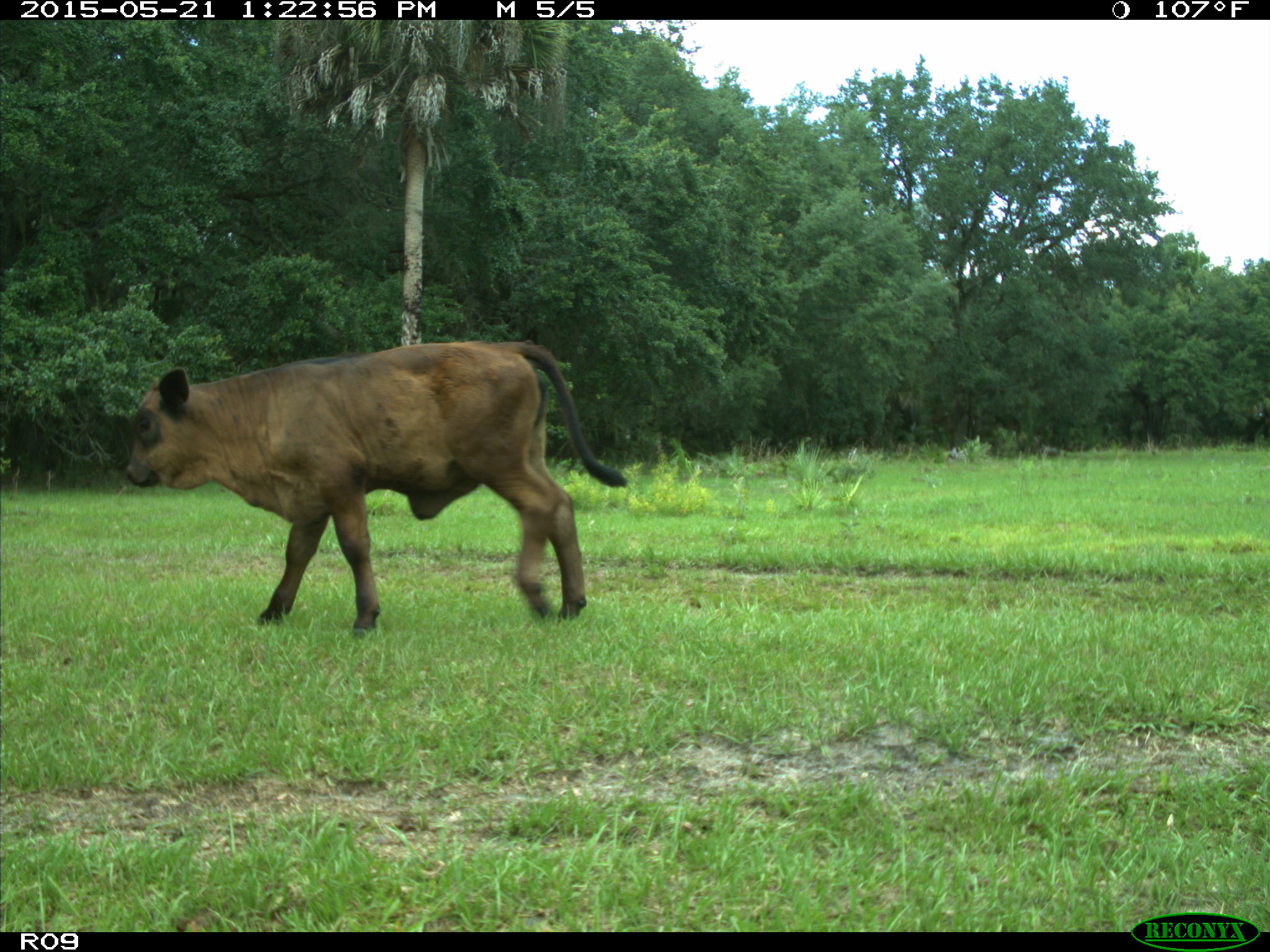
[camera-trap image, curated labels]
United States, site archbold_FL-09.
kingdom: Animalia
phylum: Chordata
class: Mammalia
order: Artiodactyla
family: Bovidae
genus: Bos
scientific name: Bos taurus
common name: domestic cow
Bos taurus (domestic cow).